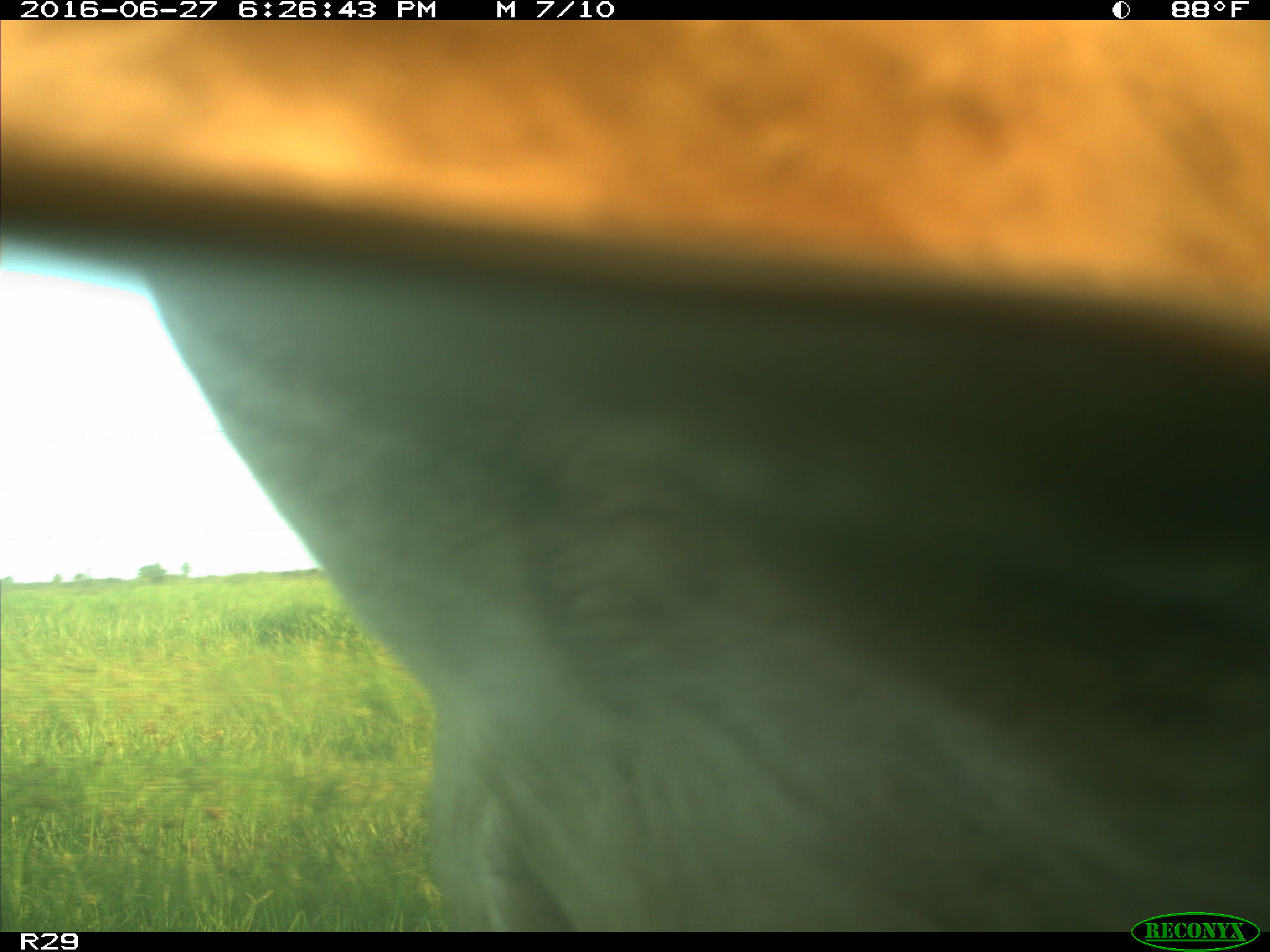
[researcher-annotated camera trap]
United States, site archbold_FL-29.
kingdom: Animalia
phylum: Chordata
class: Mammalia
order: Artiodactyla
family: Bovidae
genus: Bos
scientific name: Bos taurus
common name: domestic cow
Bos taurus (domestic cow).